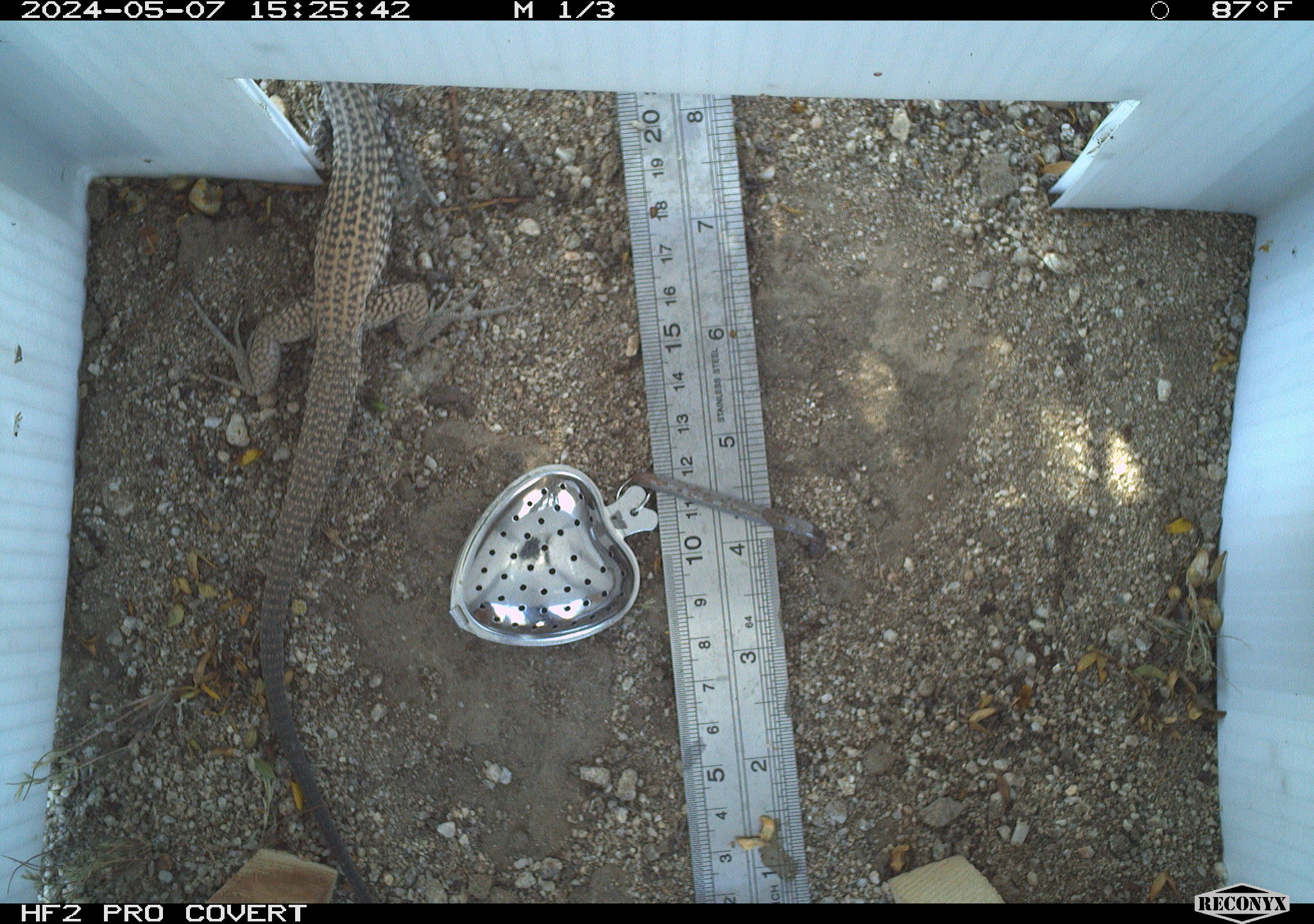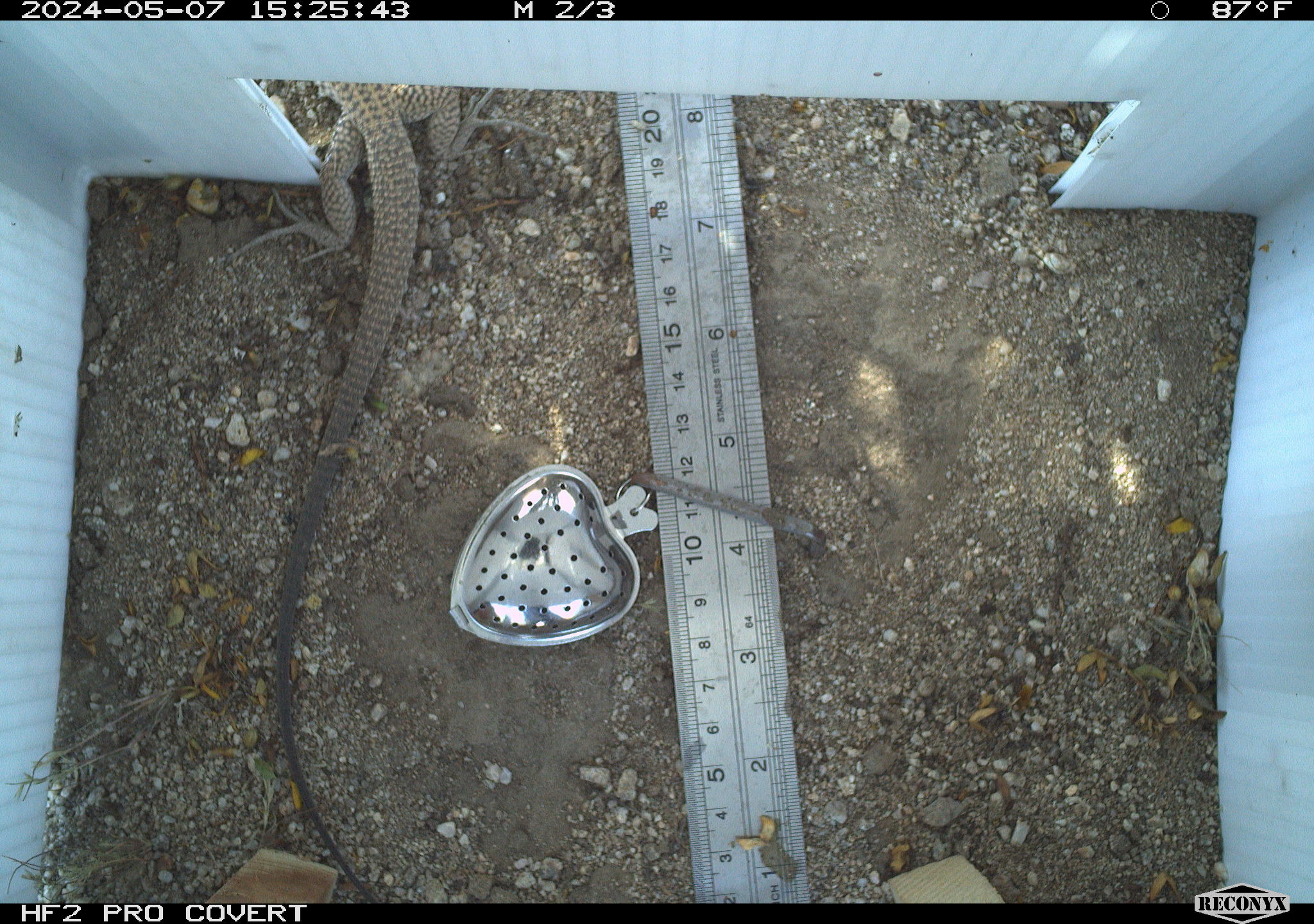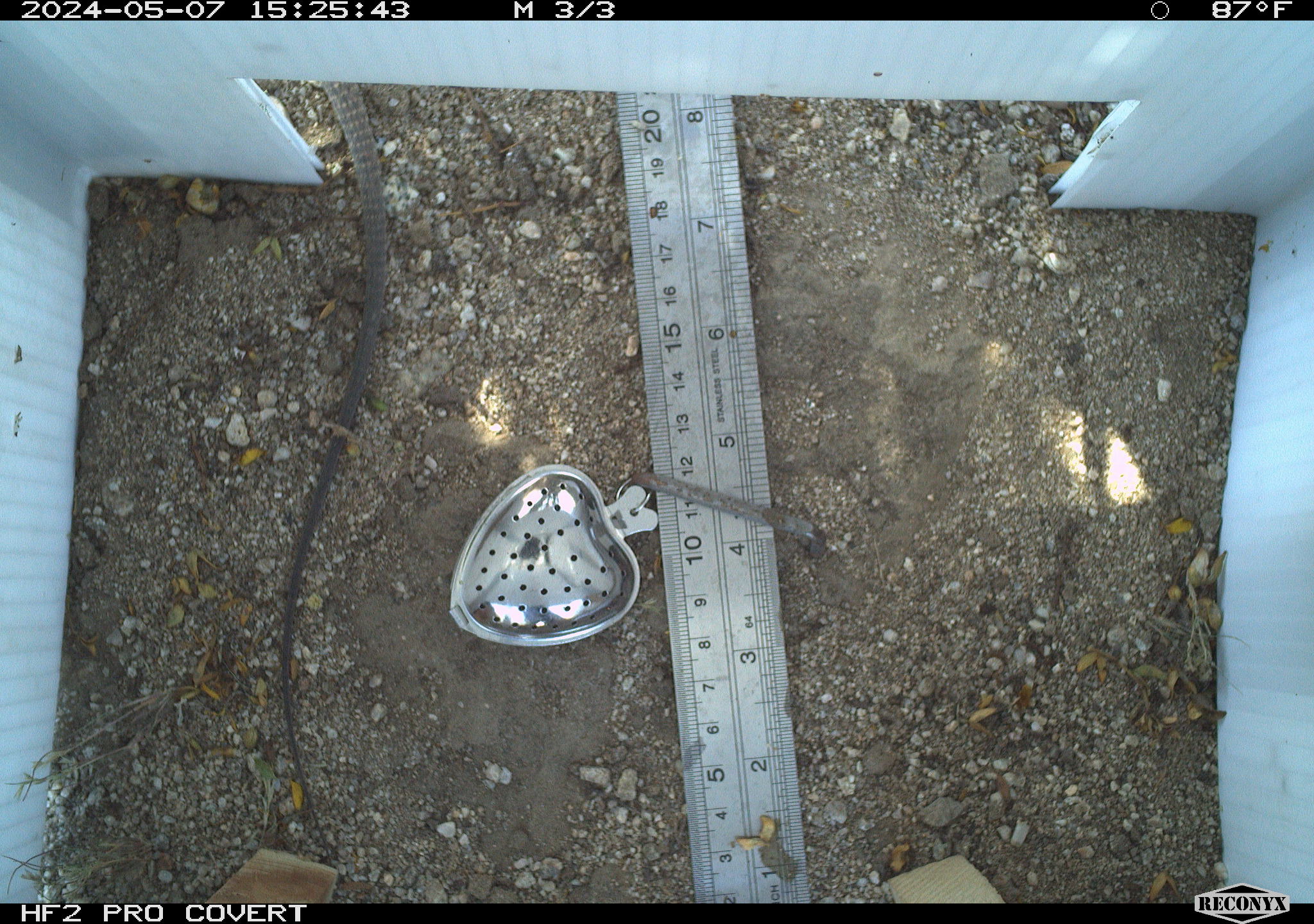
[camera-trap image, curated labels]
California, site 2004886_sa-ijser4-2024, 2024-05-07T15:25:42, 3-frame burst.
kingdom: Animalia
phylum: Chordata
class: Reptilia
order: Squamata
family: Teiidae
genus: Aspidoscelis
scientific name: Aspidoscelis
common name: whiptail lizards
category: aspidoscelis species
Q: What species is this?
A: Aspidoscelis species (whiptail lizards) (Aspidoscelis).